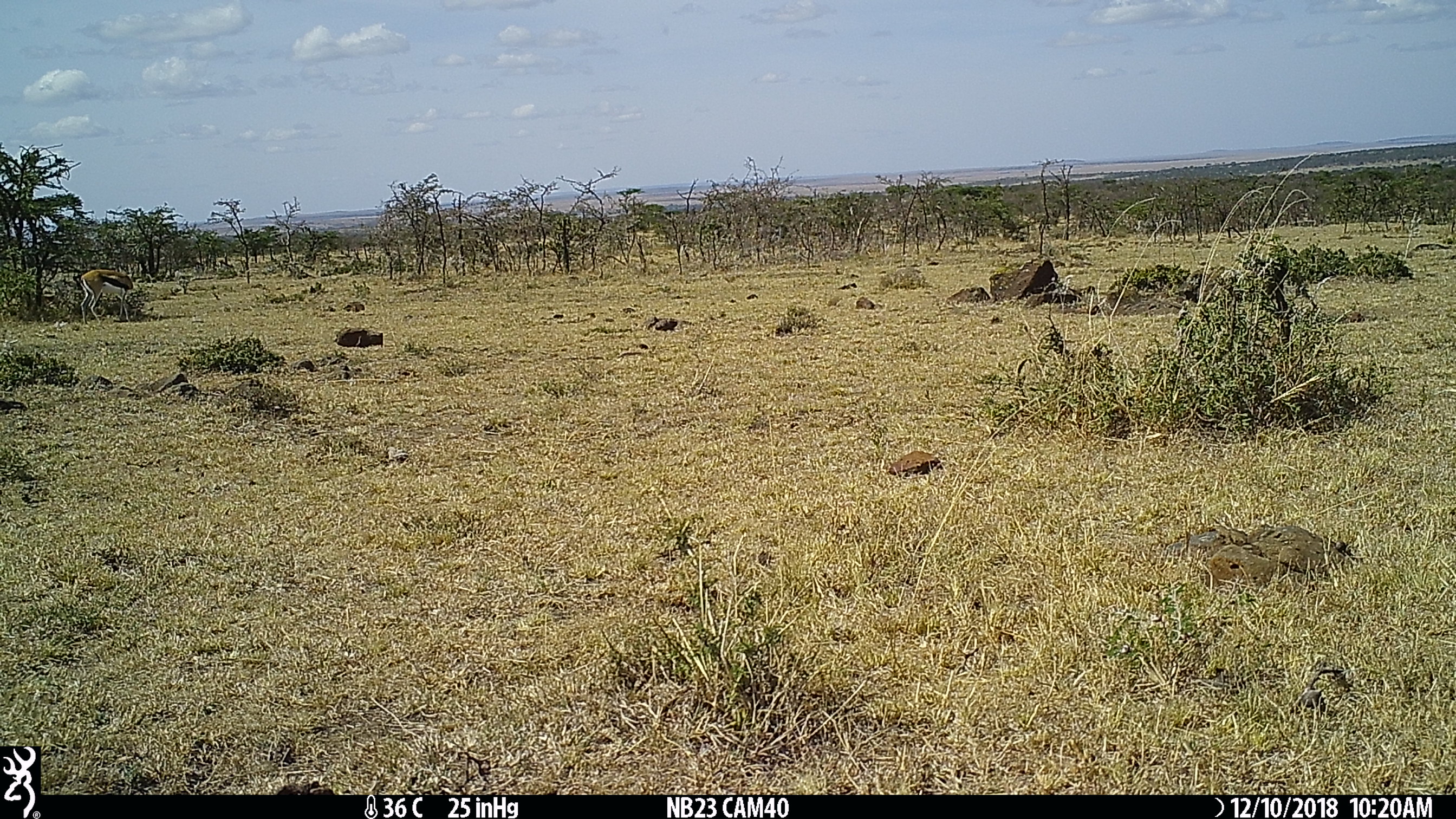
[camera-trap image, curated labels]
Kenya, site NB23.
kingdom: Animalia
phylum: Chordata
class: Mammalia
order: Artiodactyla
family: Bovidae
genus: Eudorcas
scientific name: Eudorcas thomsonii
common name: thomon's gazelle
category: gazelle thomsons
Gazelle thomsons (thomon's gazelle) (Eudorcas thomsonii).